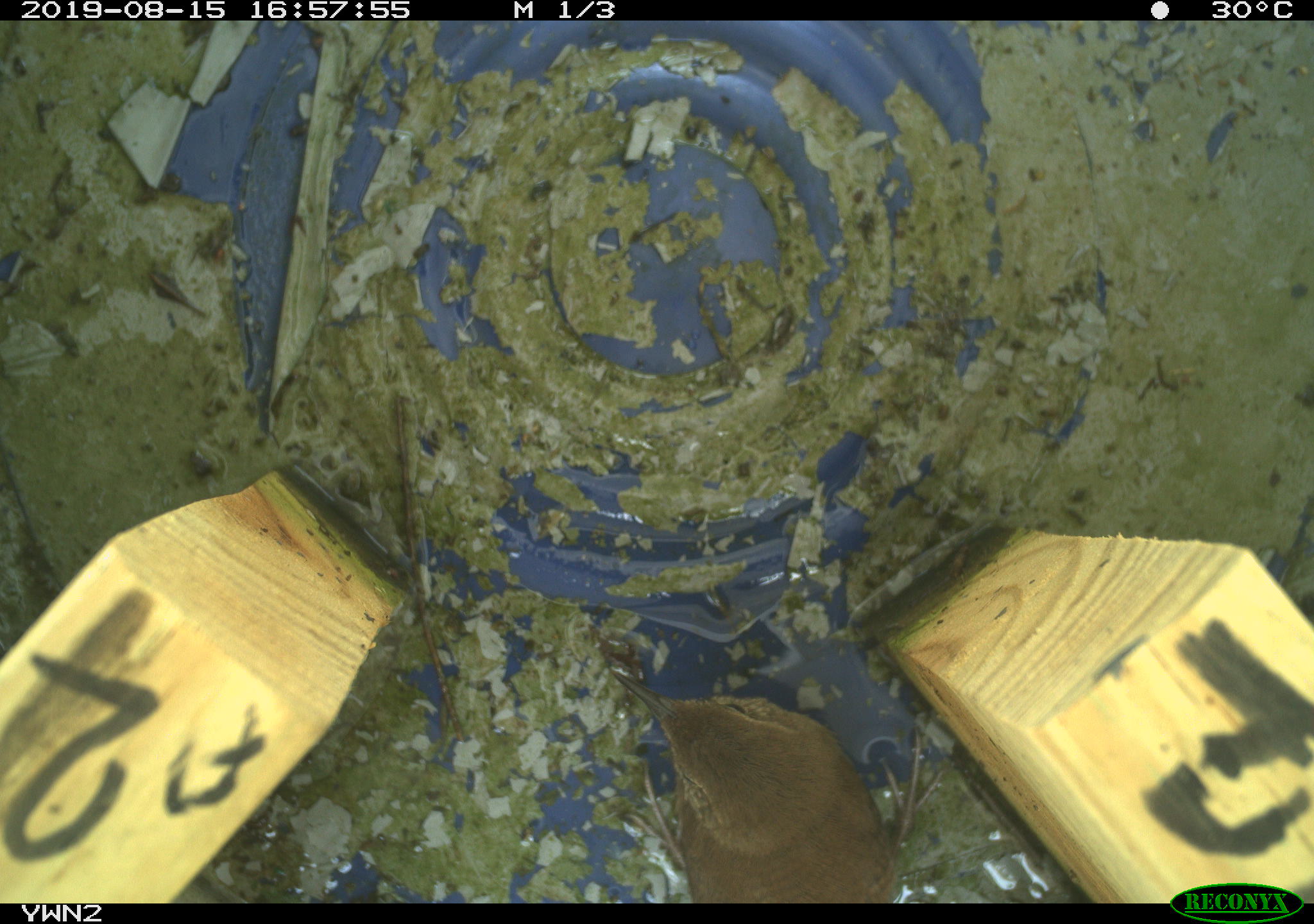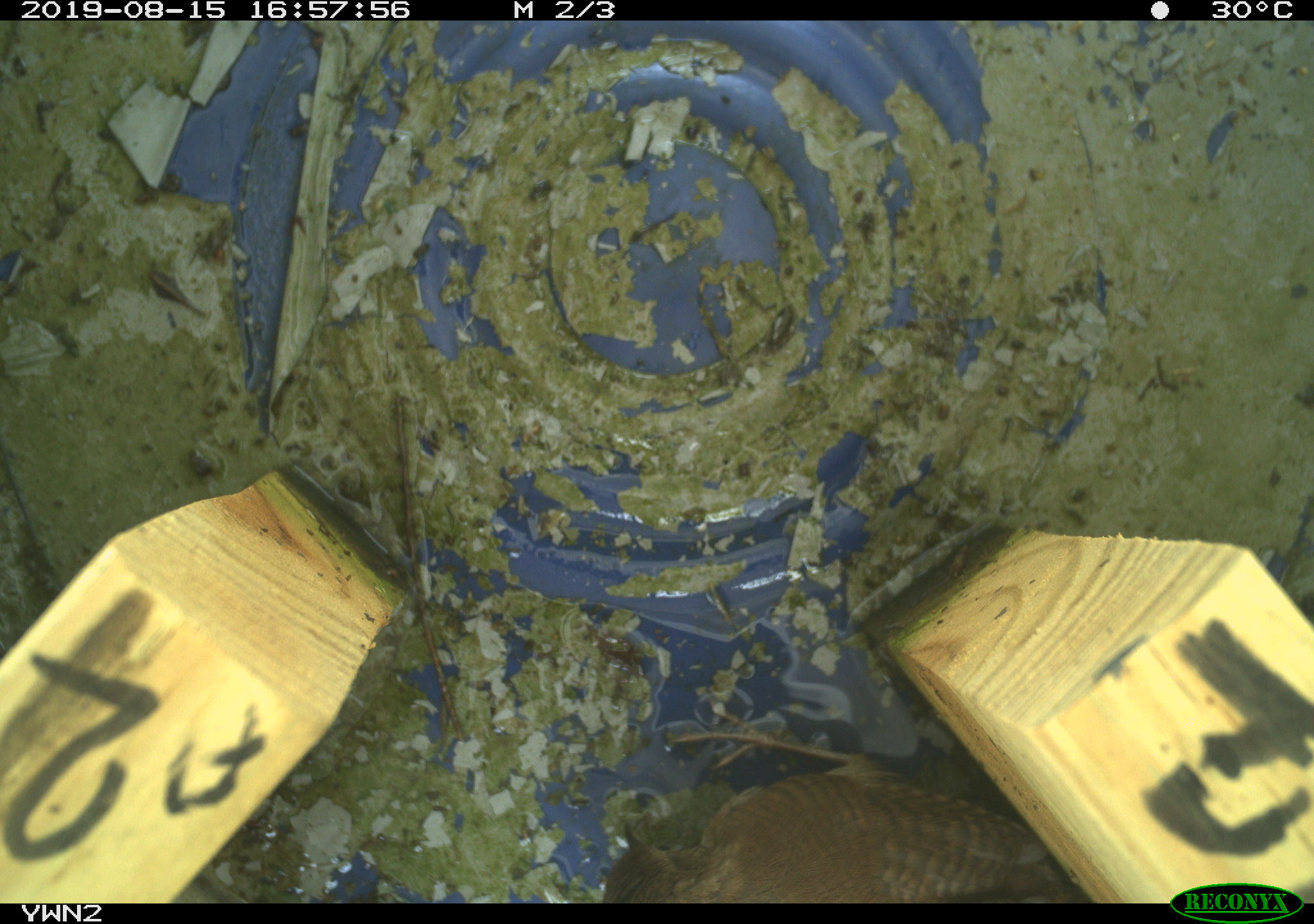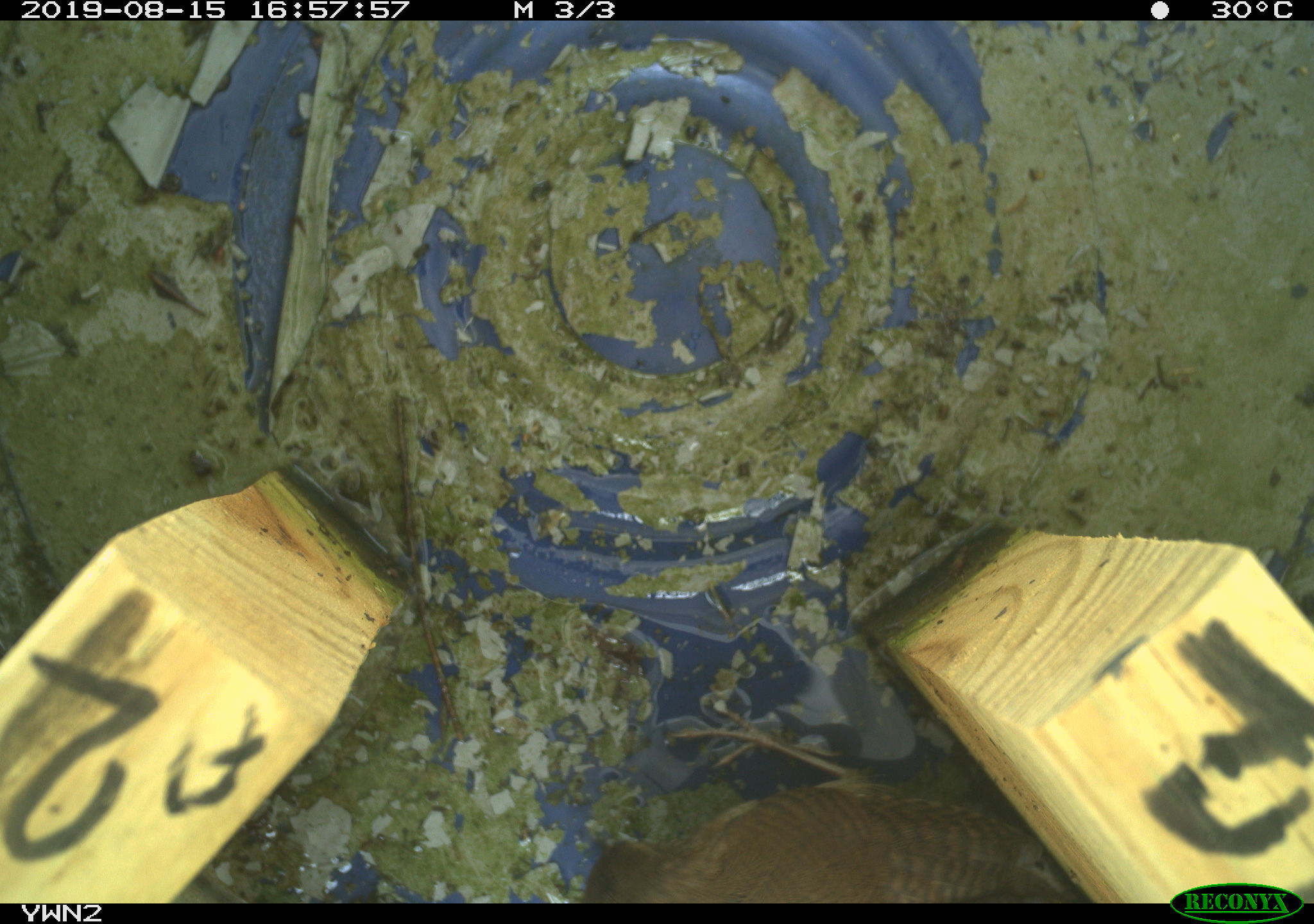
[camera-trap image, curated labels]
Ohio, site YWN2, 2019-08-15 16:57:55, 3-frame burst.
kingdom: Animalia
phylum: Chordata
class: Aves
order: Passeriformes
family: Troglodytidae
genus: Troglodytes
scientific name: Troglodytes aedon aedon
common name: northern house wren